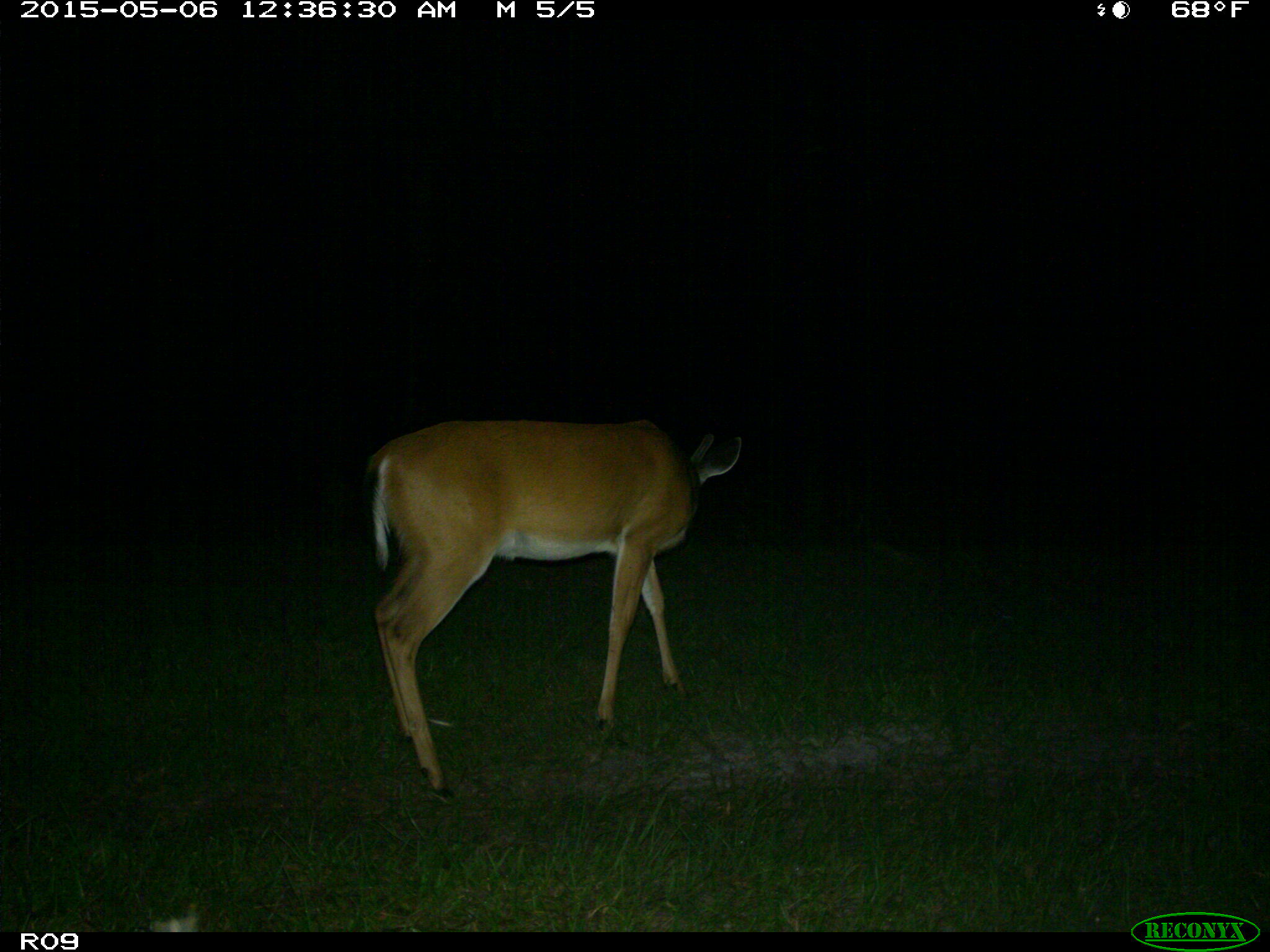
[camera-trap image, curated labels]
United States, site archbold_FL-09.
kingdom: Animalia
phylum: Chordata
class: Mammalia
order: Artiodactyla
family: Cervidae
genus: Odocoileus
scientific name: Odocoileus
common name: deer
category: unidentified deer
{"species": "unidentified deer (deer) (Odocoileus)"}